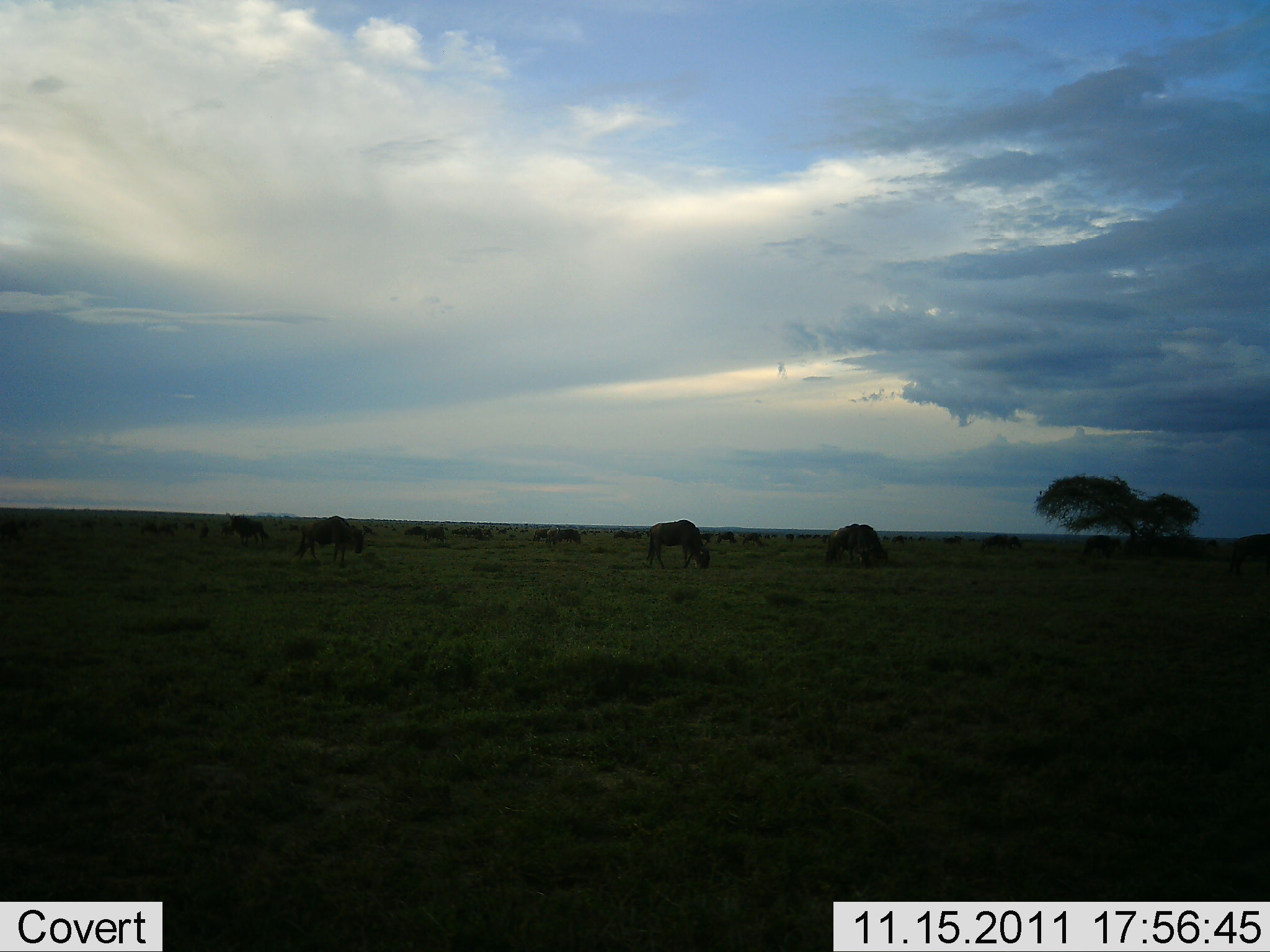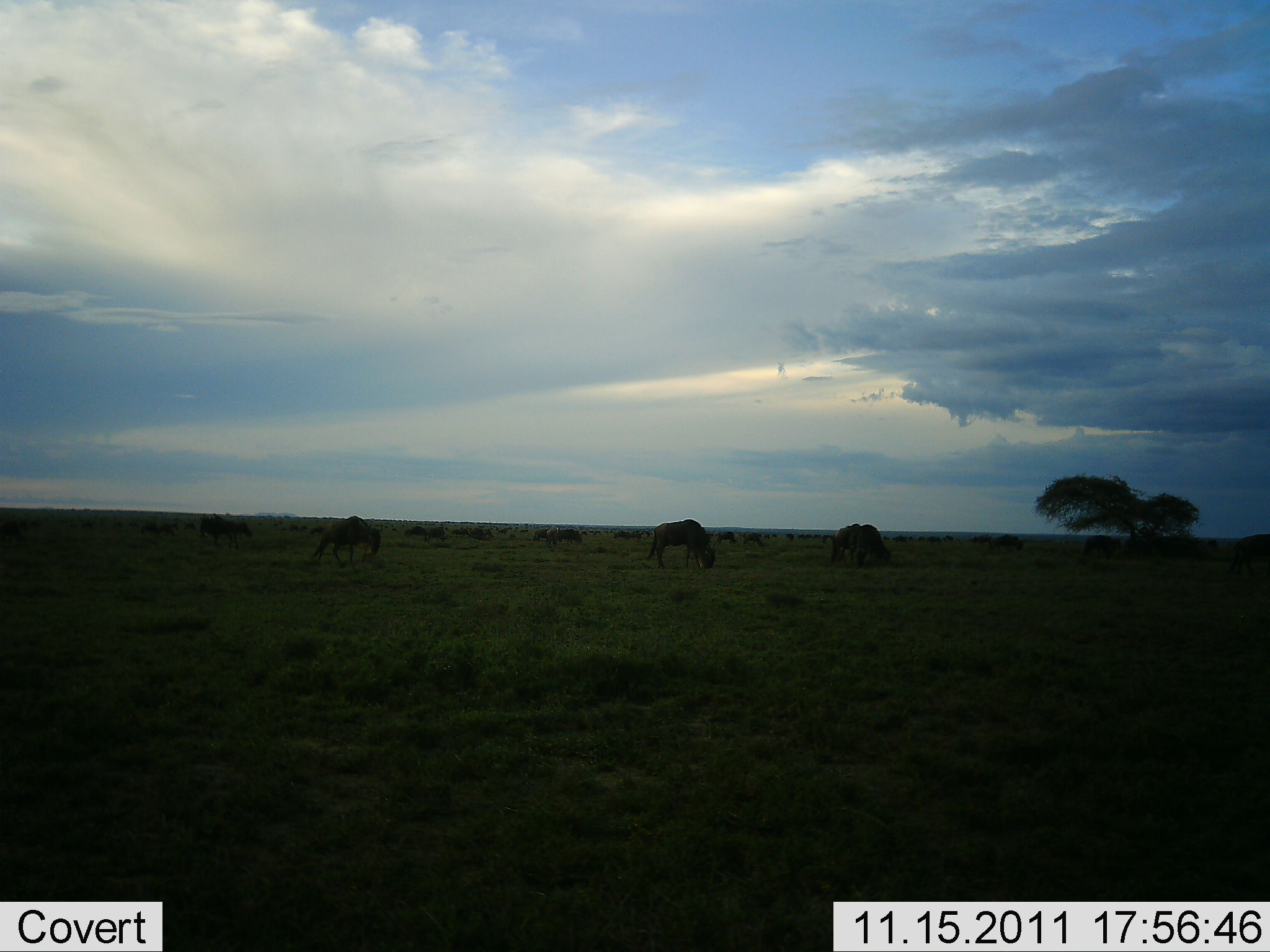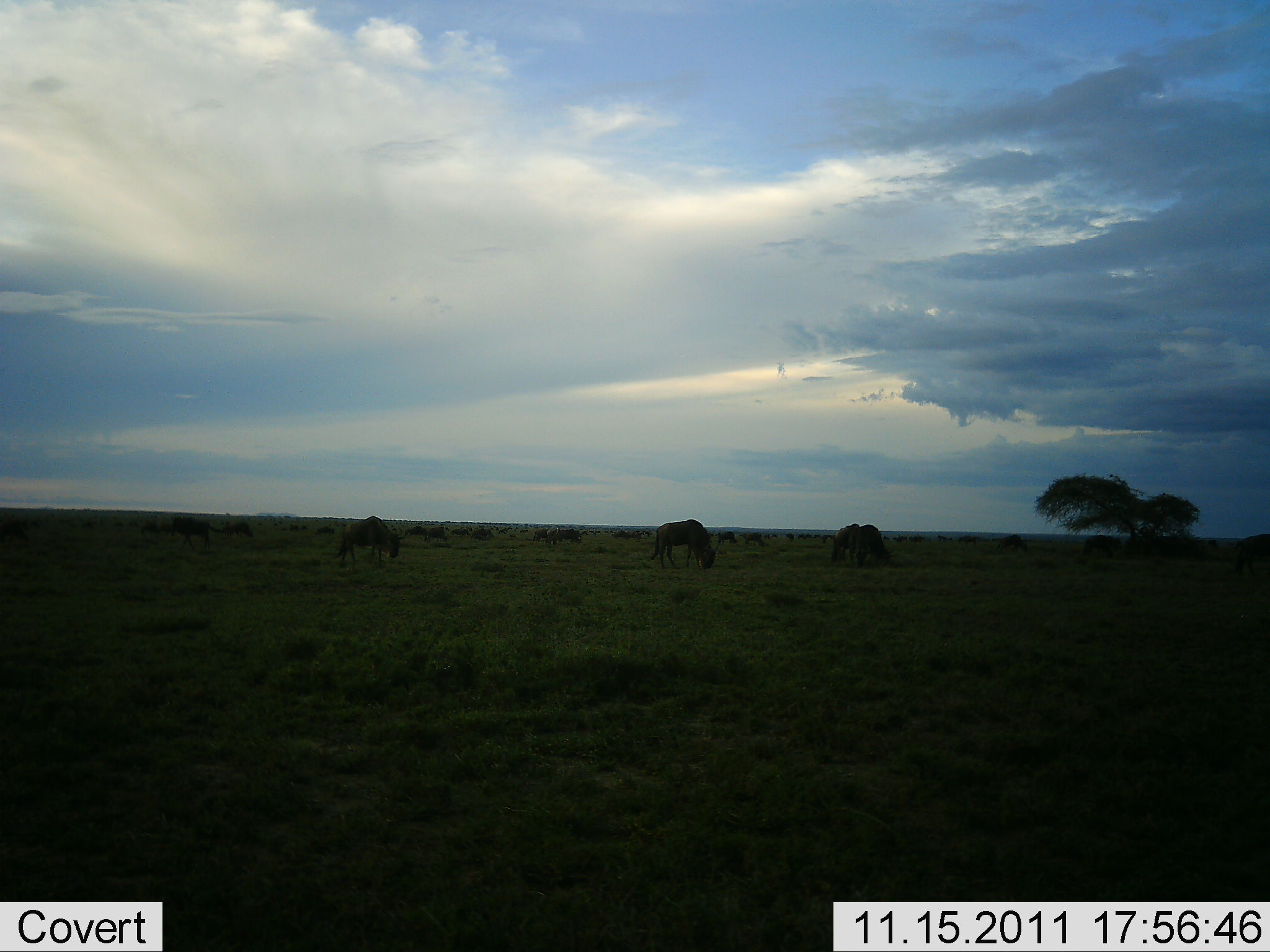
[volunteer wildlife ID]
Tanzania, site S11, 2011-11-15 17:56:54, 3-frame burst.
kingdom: Animalia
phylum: Chordata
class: Mammalia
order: Artiodactyla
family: Bovidae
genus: Connochaetes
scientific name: Connochaetes taurinus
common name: blue wildebeest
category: wildebeest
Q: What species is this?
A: Wildebeest (blue wildebeest) (Connochaetes taurinus).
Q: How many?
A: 11-50.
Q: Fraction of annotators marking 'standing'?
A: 0%.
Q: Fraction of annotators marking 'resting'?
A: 0%.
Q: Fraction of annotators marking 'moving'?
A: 30%.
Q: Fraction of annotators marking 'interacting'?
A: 0%.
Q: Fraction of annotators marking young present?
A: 0%.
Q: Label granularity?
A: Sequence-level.